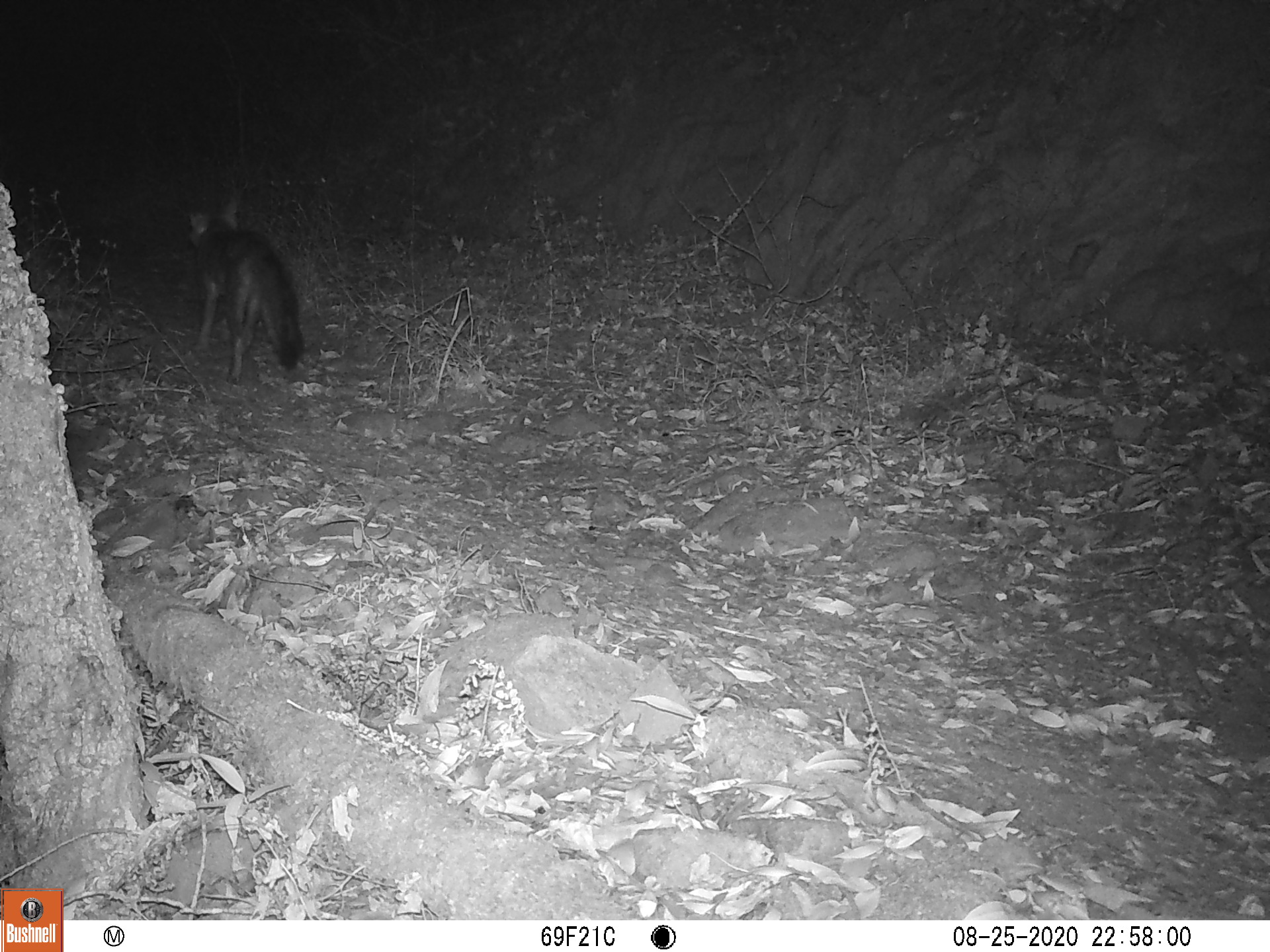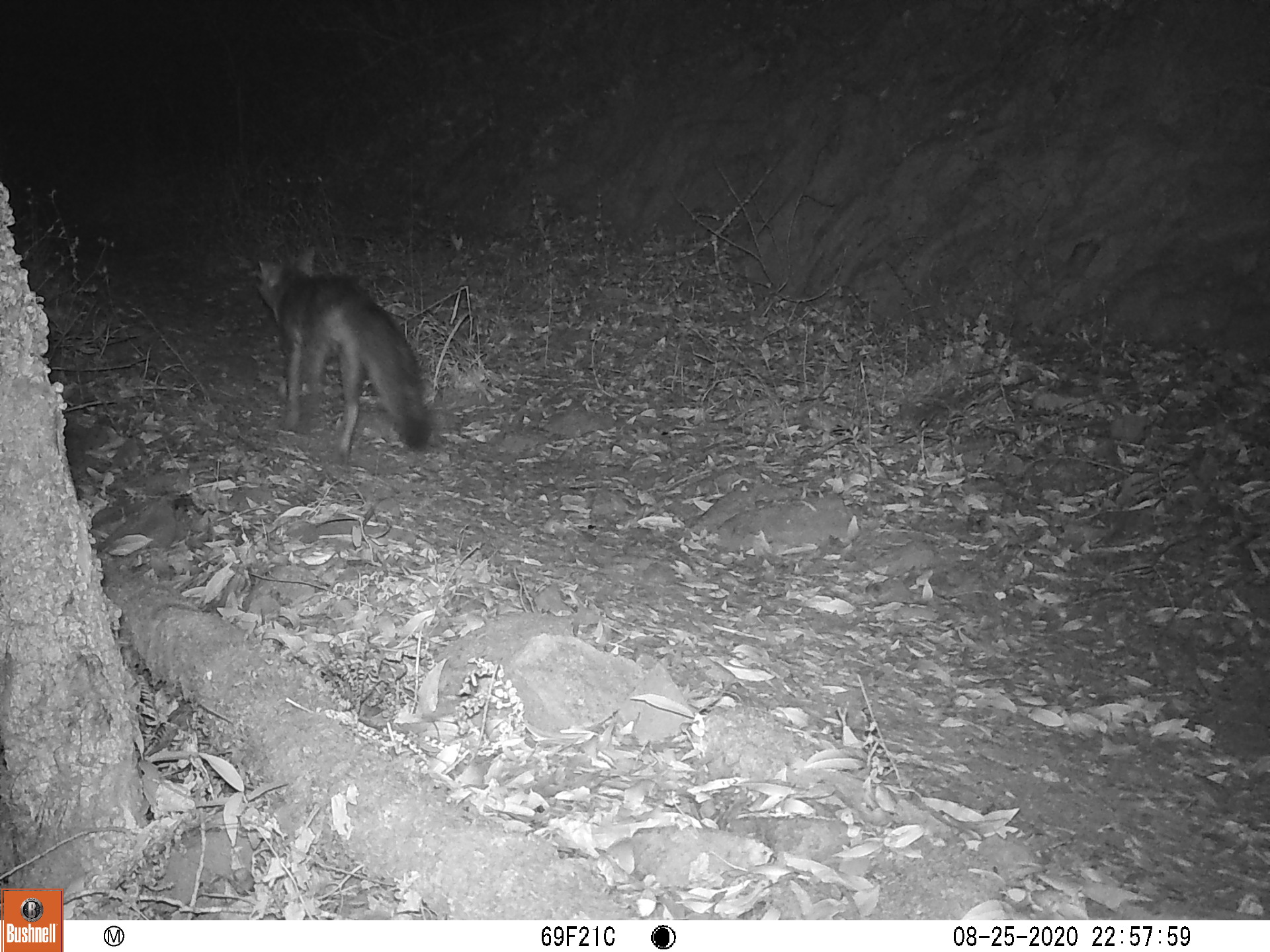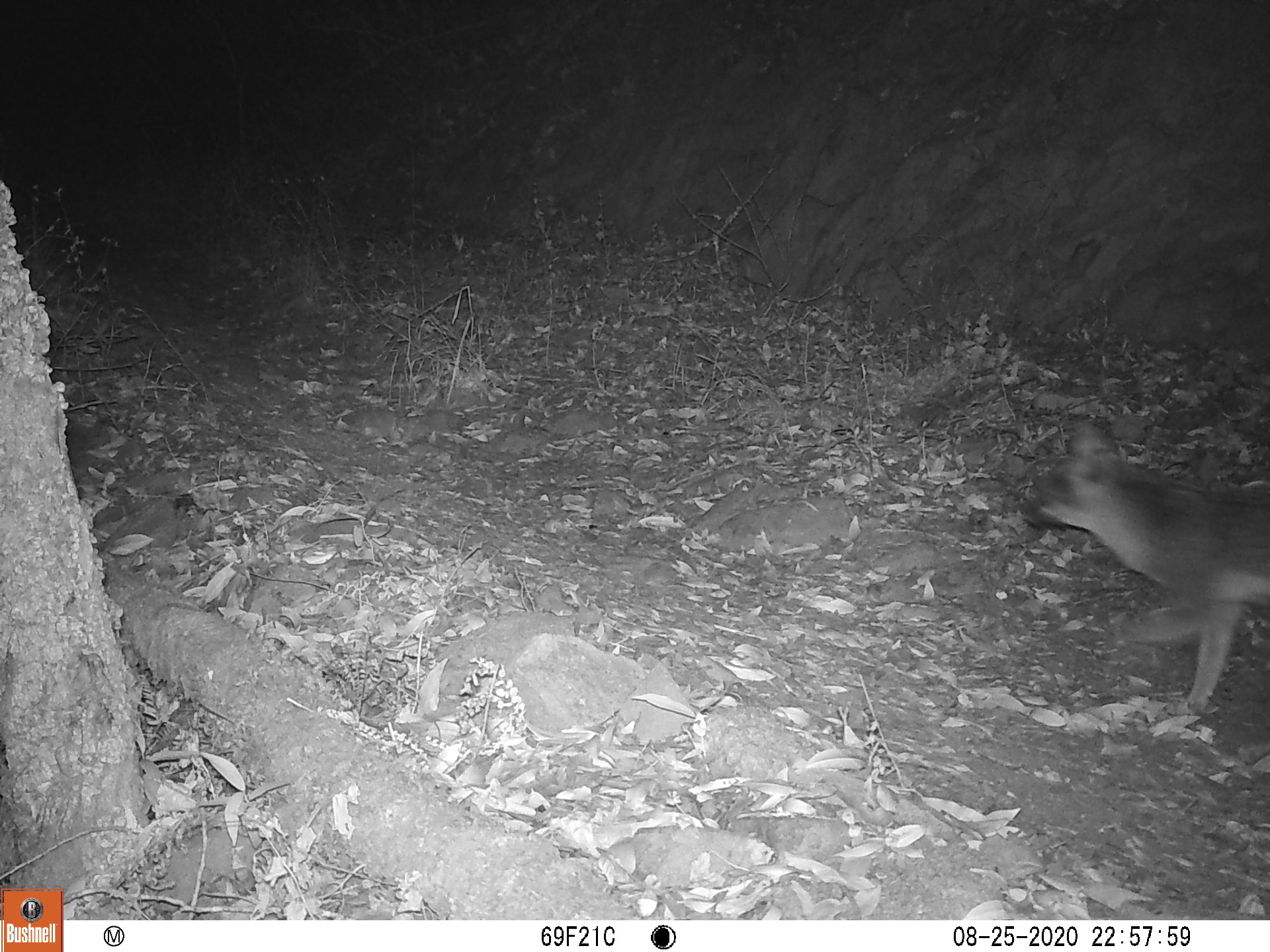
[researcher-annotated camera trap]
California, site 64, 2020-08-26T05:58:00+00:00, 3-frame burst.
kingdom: Animalia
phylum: Chordata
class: Mammalia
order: Carnivora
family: Canidae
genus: Urocyon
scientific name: Urocyon cinereoargenteus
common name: gray fox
Gray fox (Urocyon cinereoargenteus).